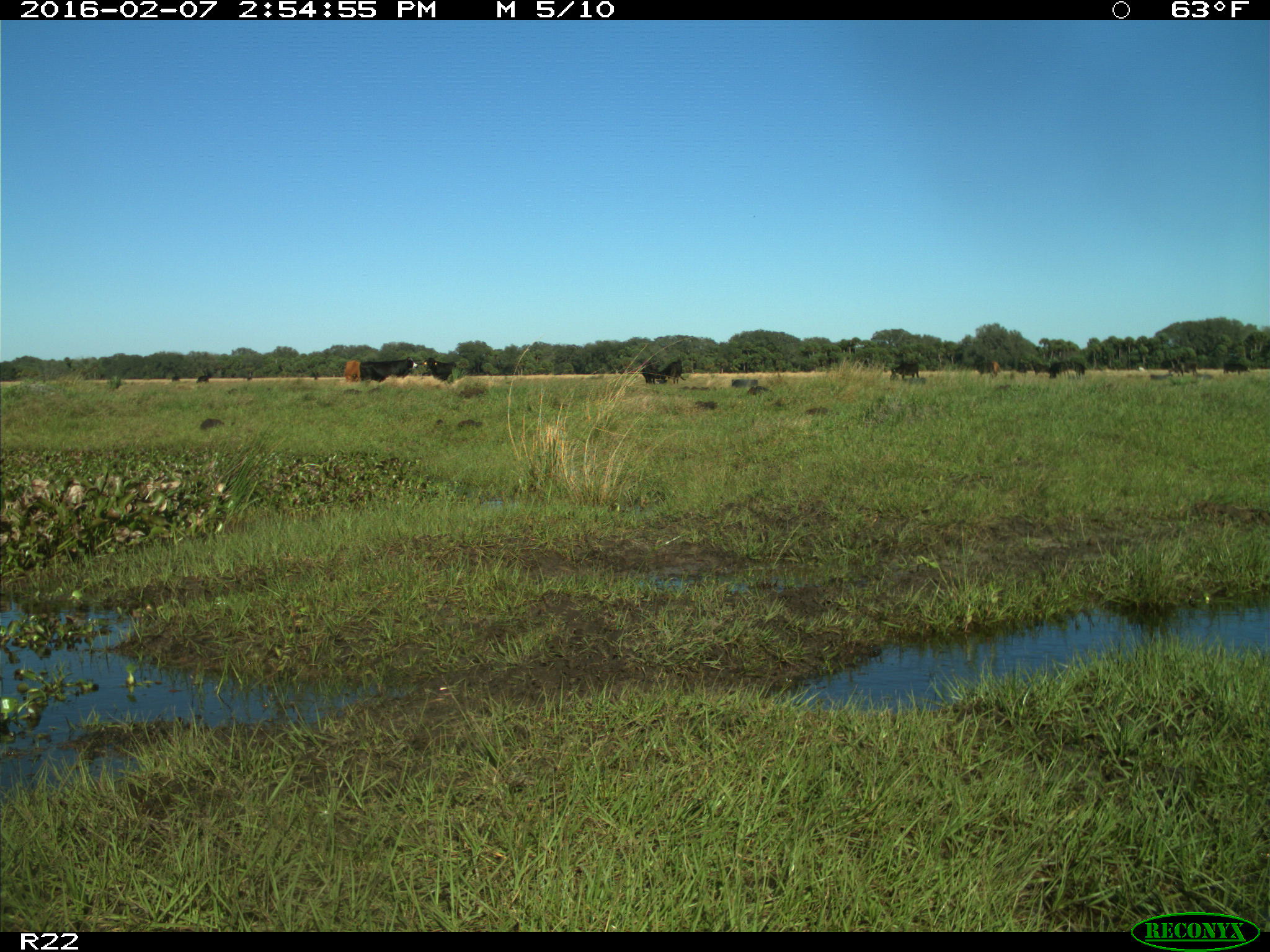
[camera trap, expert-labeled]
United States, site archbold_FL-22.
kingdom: Animalia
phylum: Chordata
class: Mammalia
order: Artiodactyla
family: Bovidae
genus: Bos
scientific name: Bos taurus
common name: domestic cow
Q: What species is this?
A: Bos taurus (domestic cow).